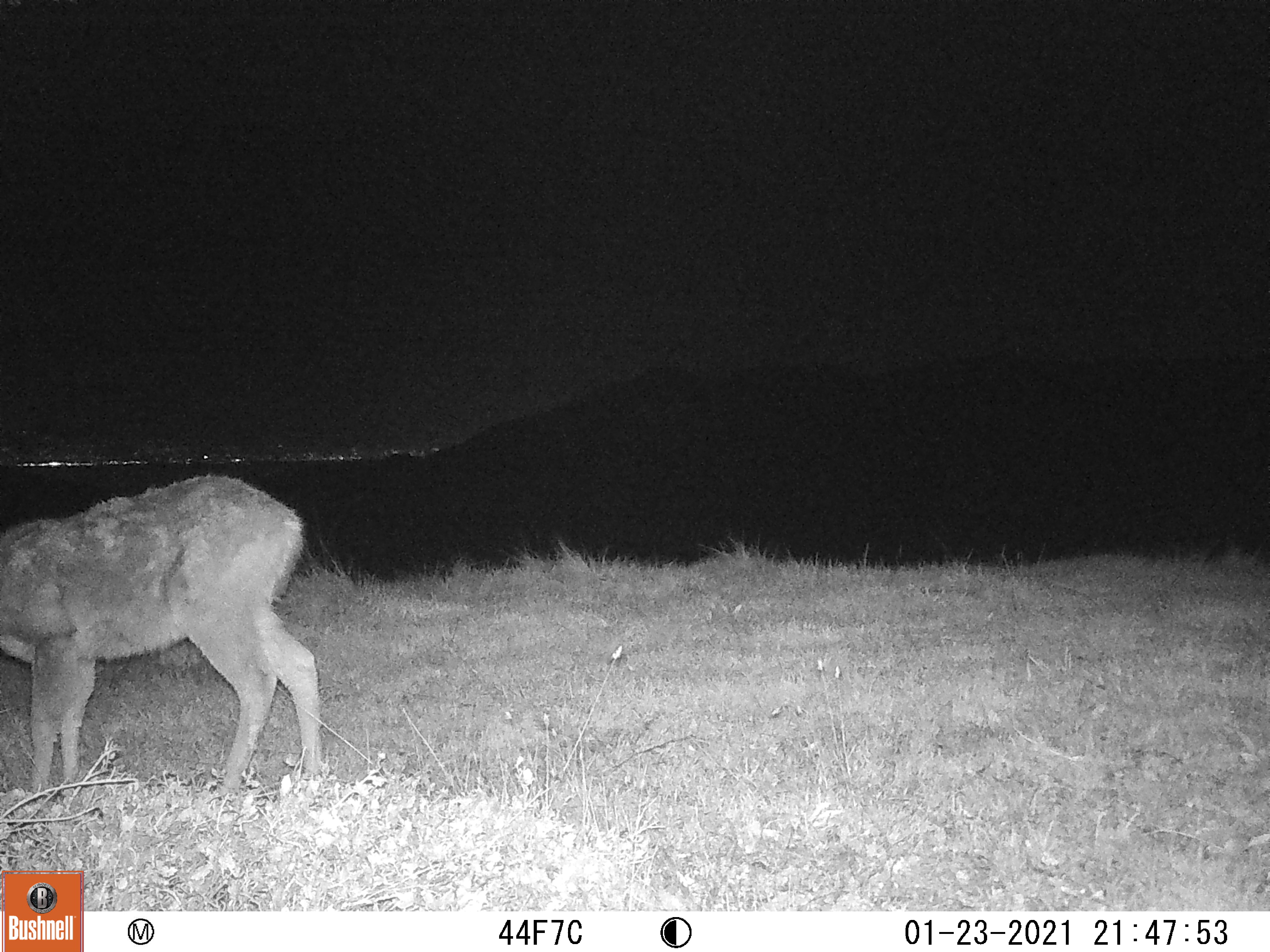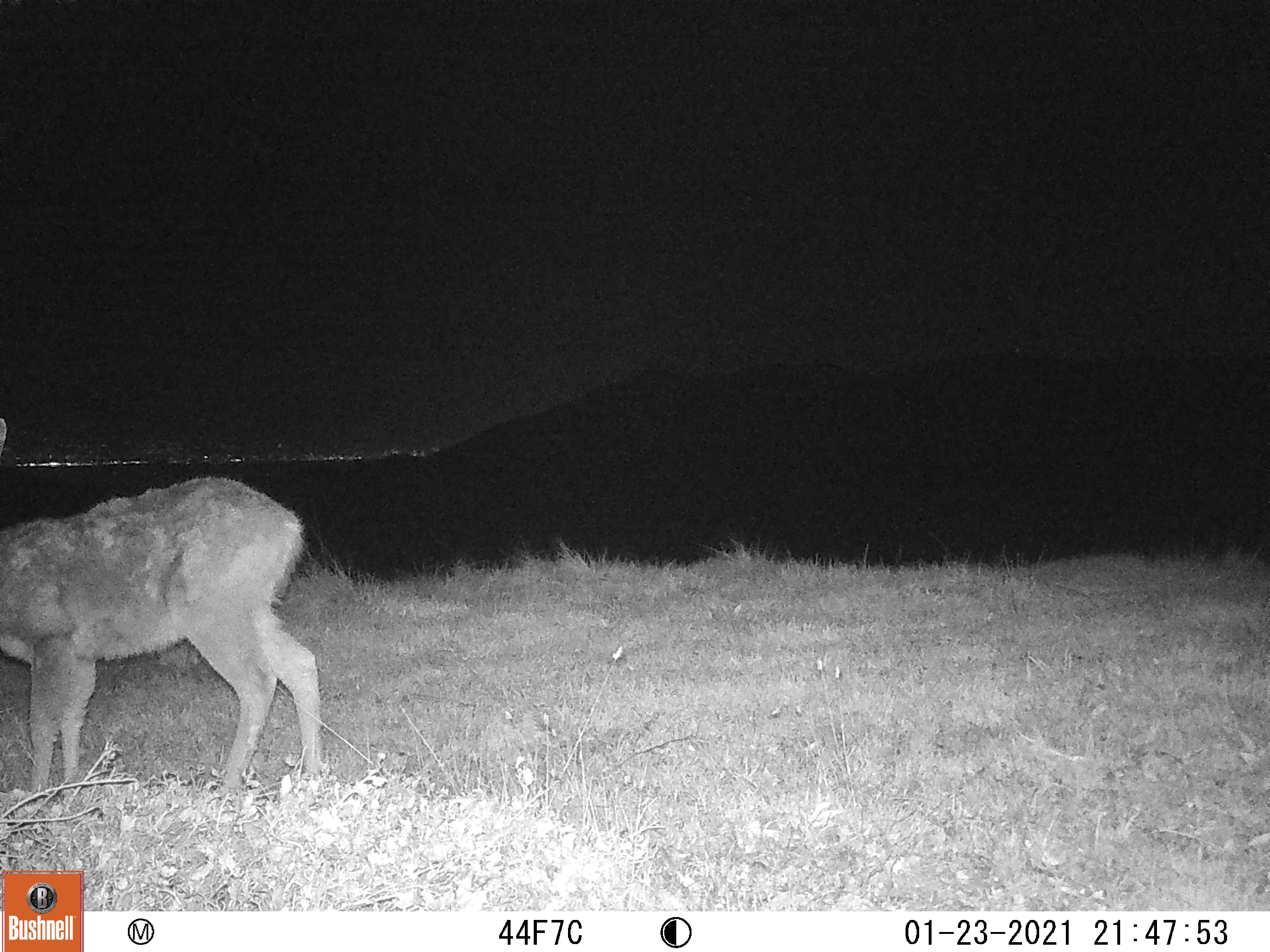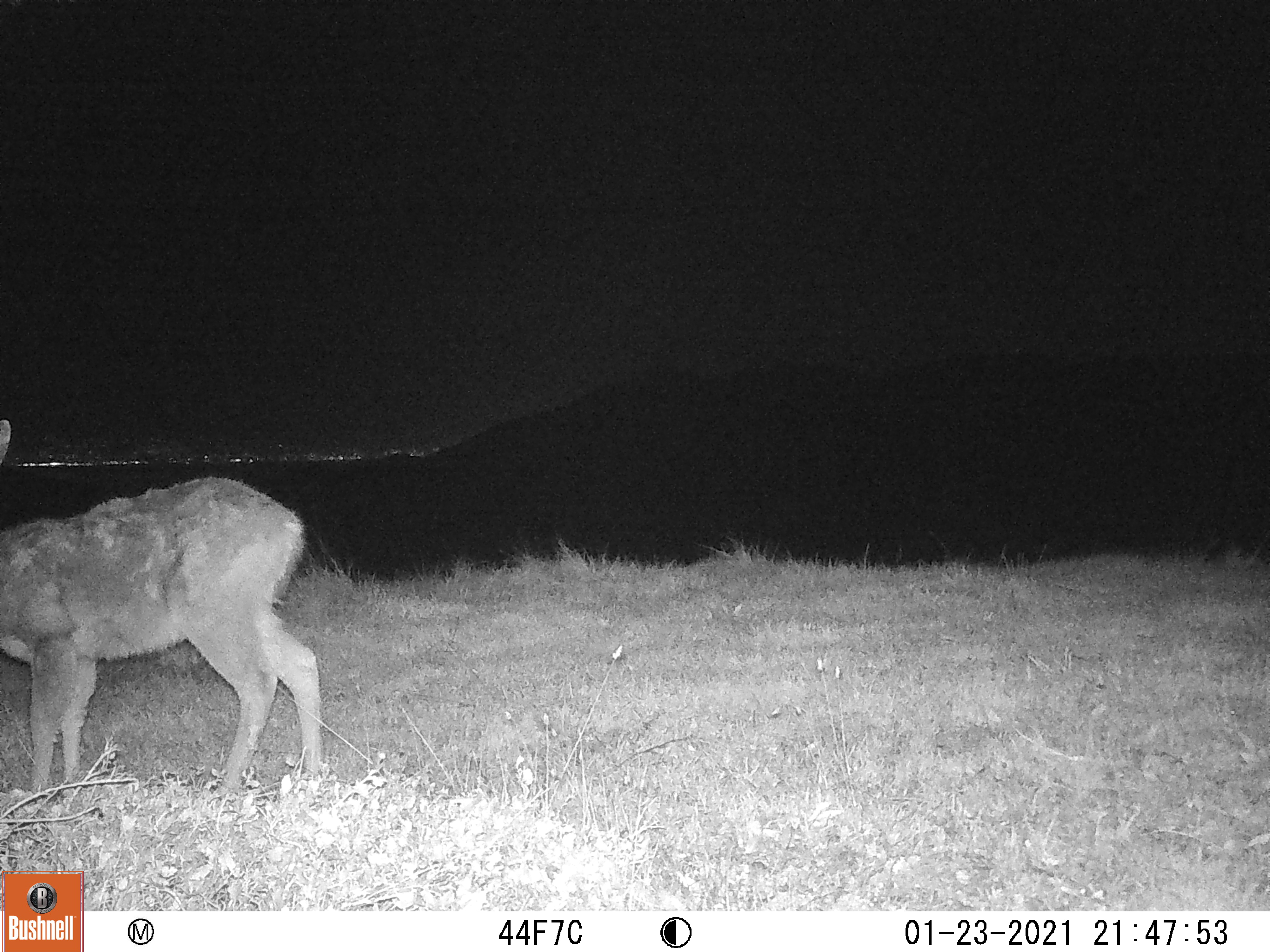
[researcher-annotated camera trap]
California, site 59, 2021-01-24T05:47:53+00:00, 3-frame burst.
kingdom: Animalia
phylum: Chordata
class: Mammalia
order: Artiodactyla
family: Cervidae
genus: Odocoileus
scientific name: Odocoileus hemionus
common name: mule deer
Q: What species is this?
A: Mule deer (Odocoileus hemionus).